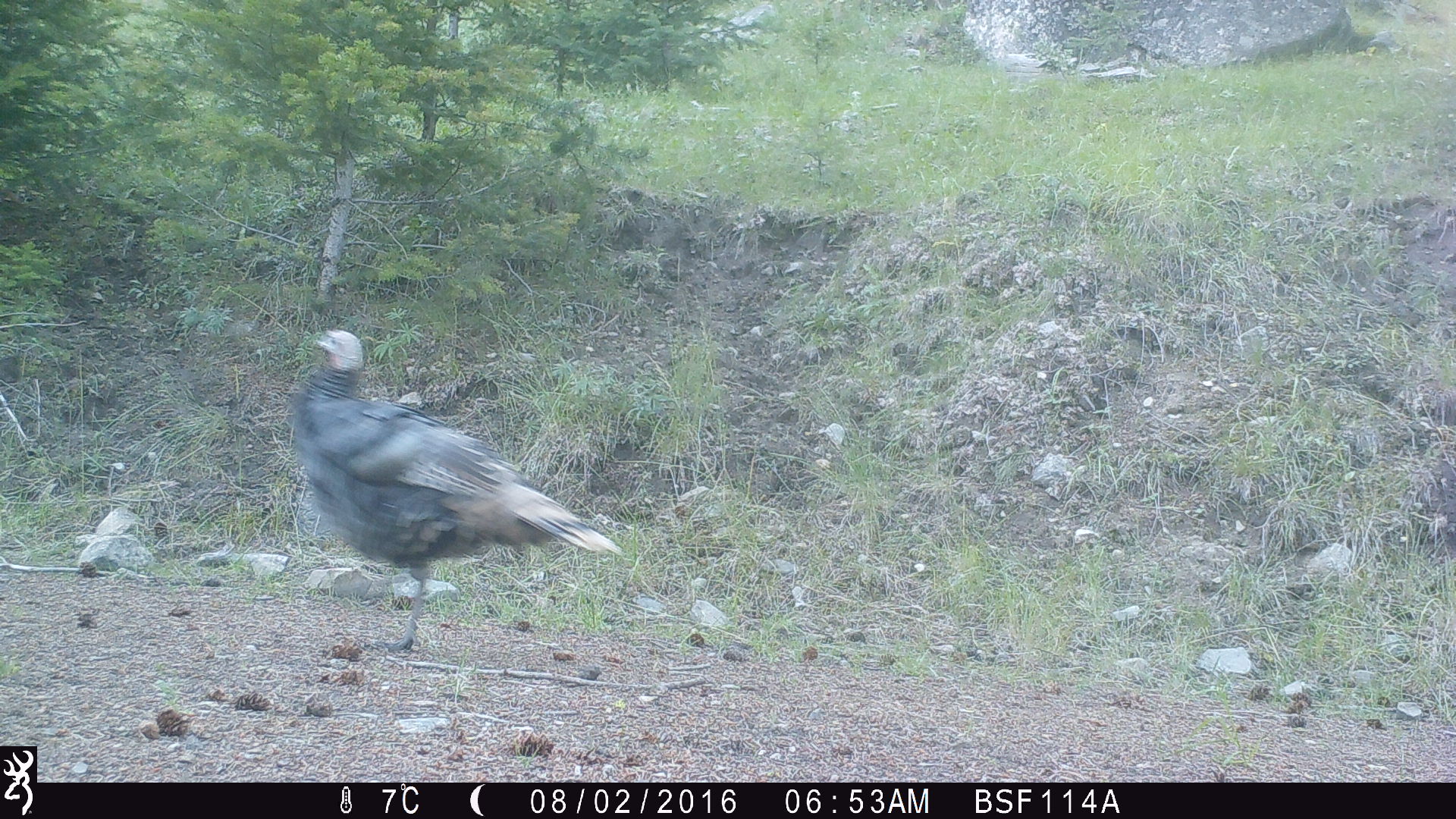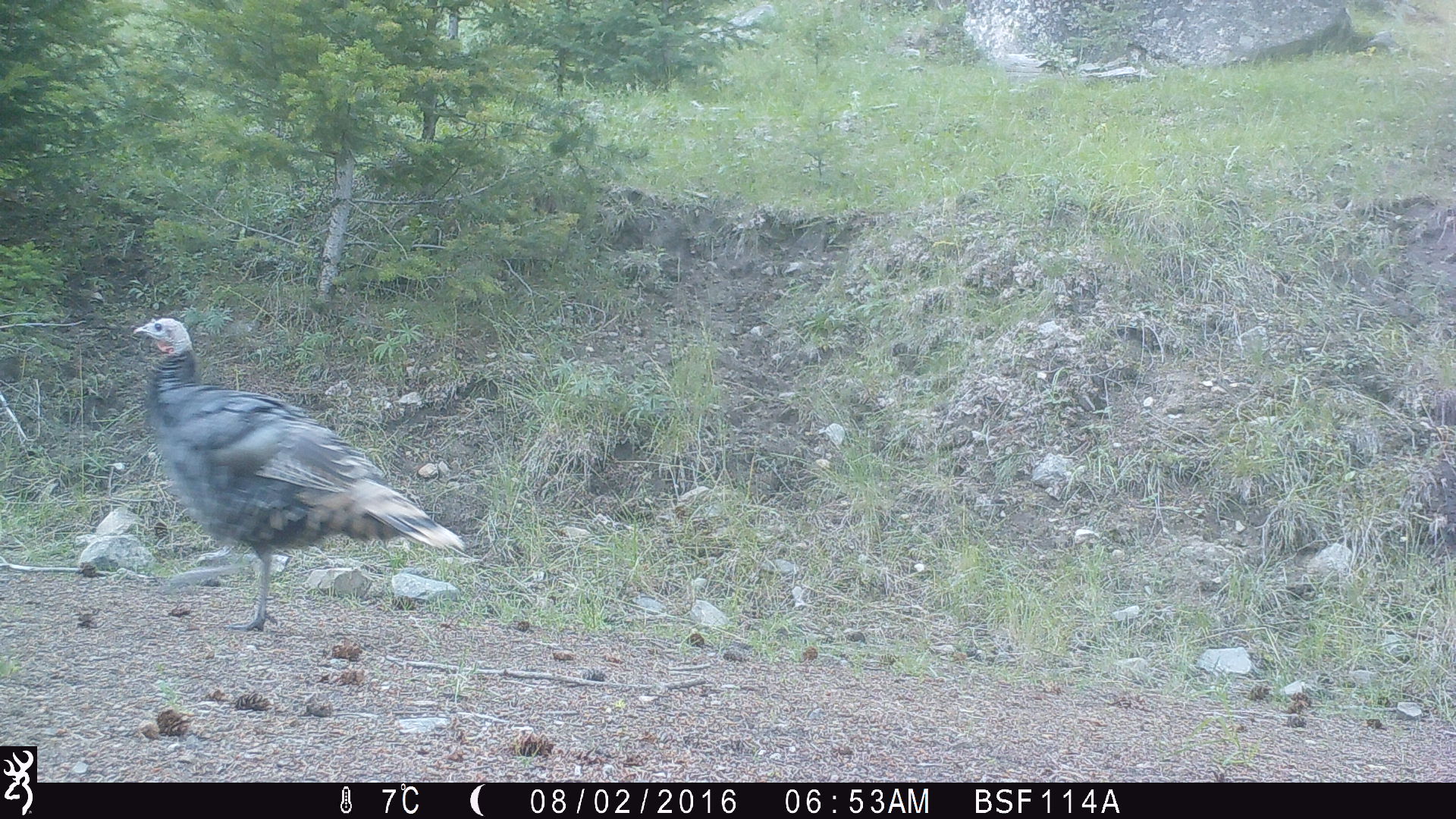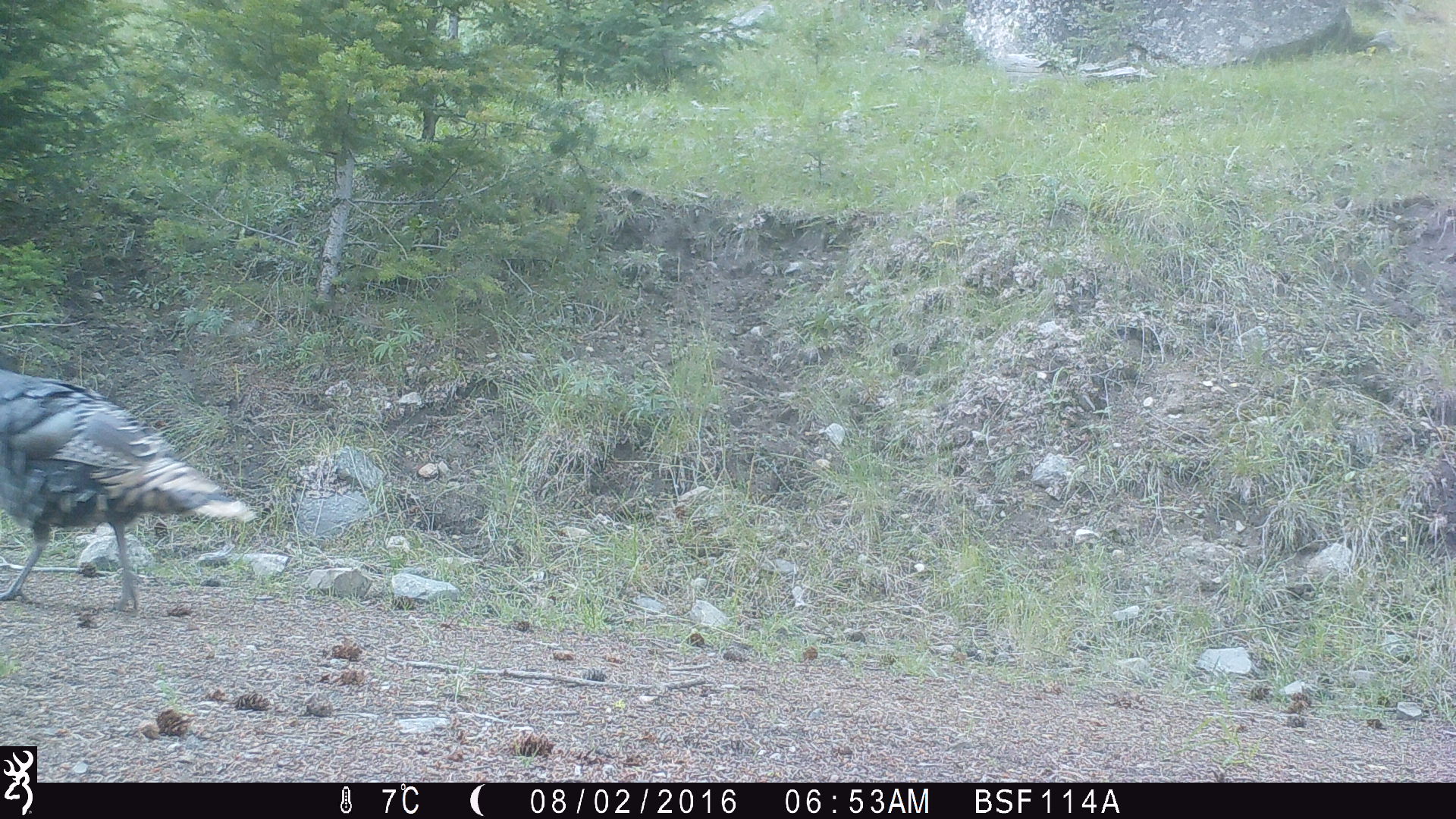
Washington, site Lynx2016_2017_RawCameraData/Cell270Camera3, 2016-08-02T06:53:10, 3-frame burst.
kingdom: Animalia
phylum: Chordata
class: Aves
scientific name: Aves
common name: birds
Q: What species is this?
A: Aves (birds).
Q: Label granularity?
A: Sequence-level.